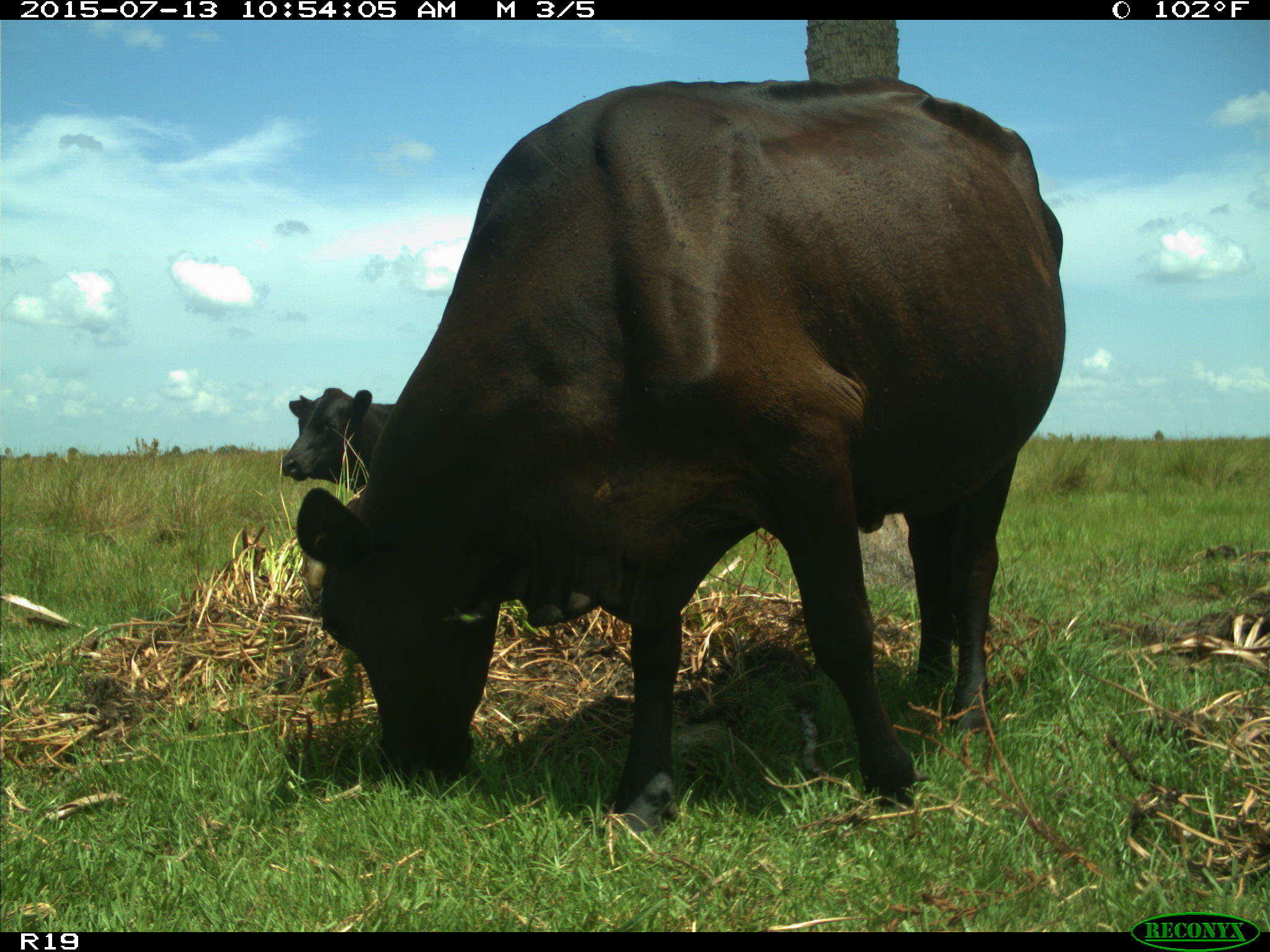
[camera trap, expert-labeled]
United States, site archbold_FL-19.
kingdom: Animalia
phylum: Chordata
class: Mammalia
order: Artiodactyla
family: Bovidae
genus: Bos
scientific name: Bos taurus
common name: domestic cow